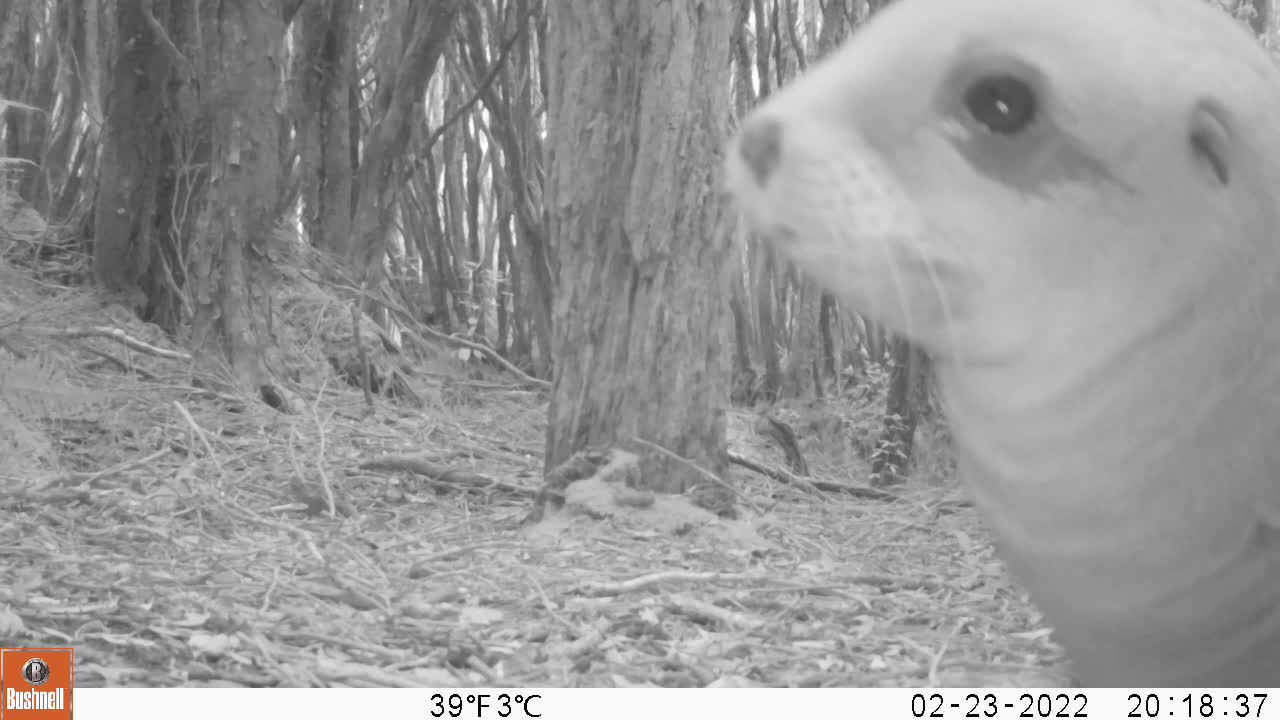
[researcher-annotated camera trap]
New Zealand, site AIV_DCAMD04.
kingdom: Animalia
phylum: Chordata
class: Mammalia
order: Carnivora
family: Otariidae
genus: Phocarctos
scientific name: Phocarctos hookeri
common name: new zealand sea lion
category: sealion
Sealion (new zealand sea lion) (Phocarctos hookeri).